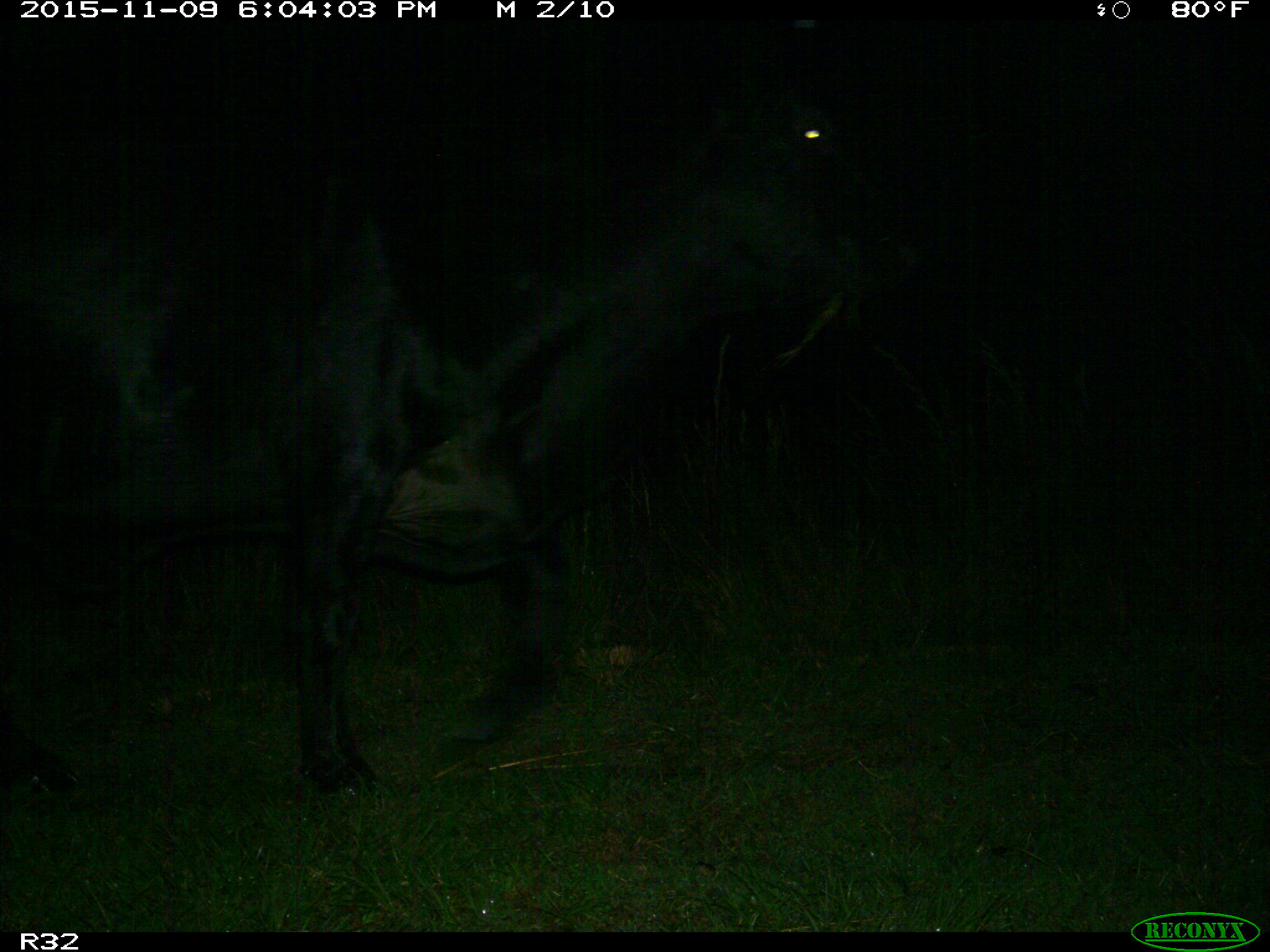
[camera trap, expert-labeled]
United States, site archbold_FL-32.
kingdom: Animalia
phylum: Chordata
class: Mammalia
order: Artiodactyla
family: Bovidae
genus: Bos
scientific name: Bos taurus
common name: domestic cow